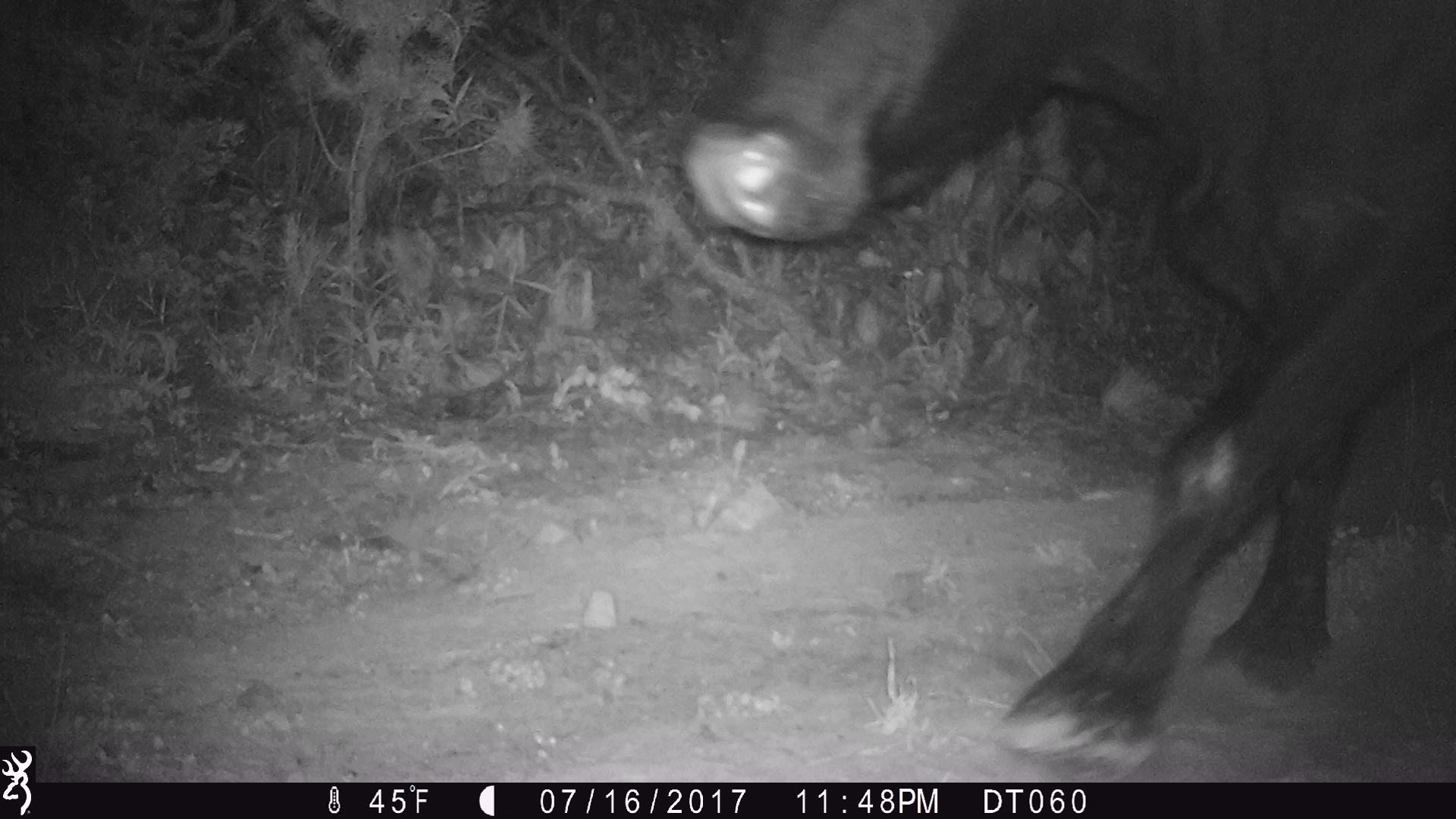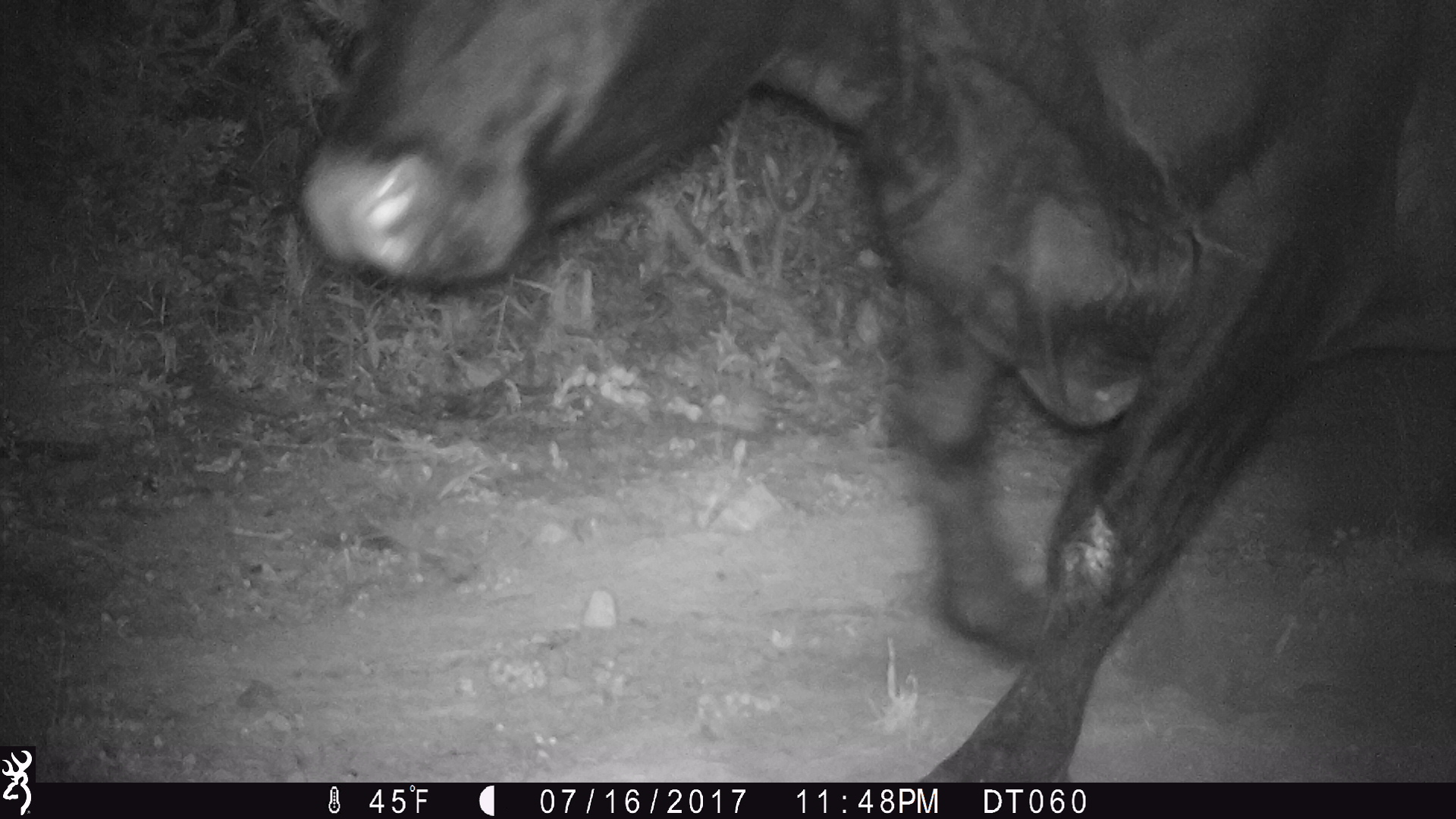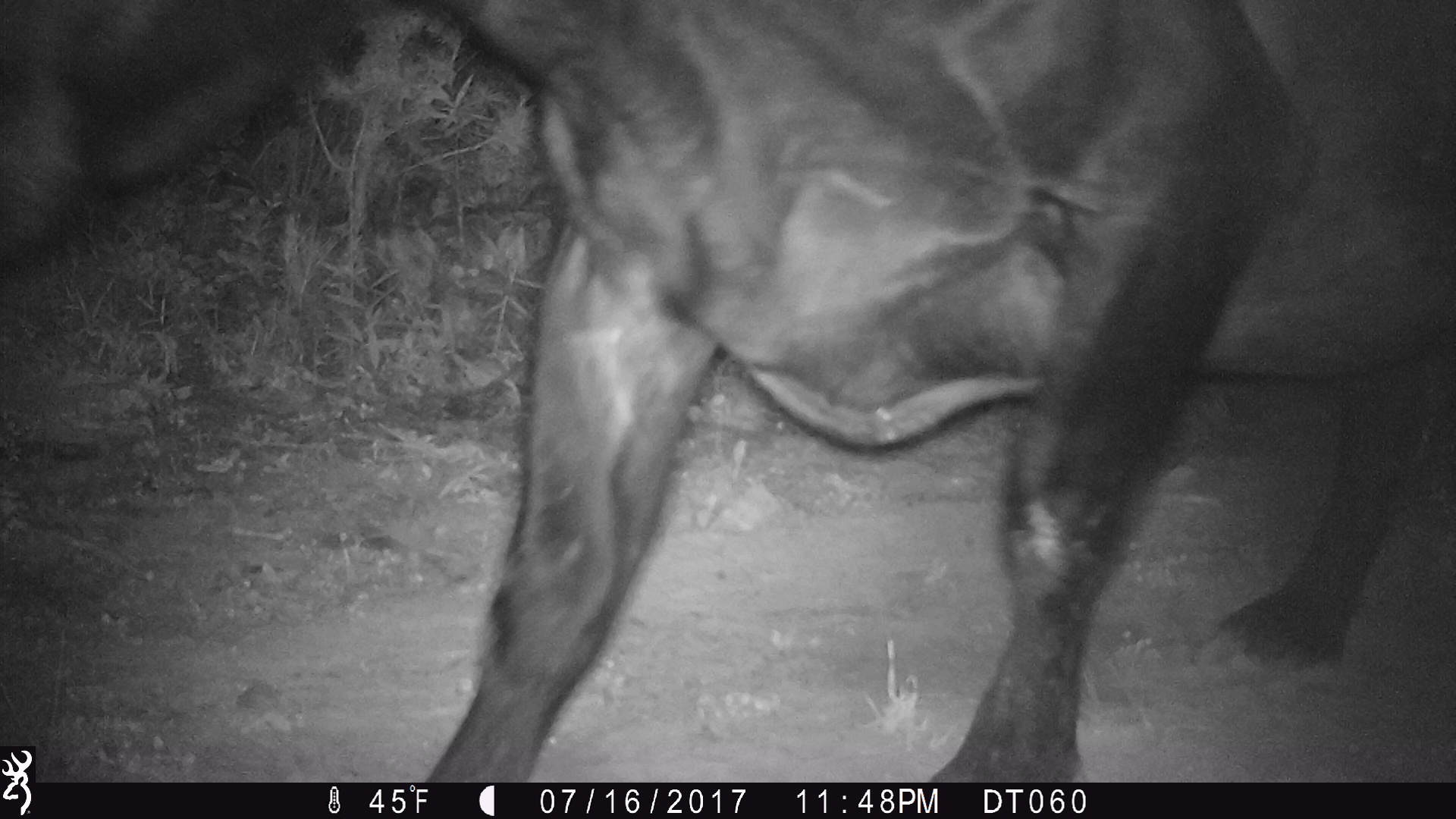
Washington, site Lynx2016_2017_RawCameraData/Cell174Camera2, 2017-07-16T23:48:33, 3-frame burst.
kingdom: Animalia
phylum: Chordata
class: Mammalia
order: Artiodactyla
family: Bovidae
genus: Bos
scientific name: Bos taurus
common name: domestic cattle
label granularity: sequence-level